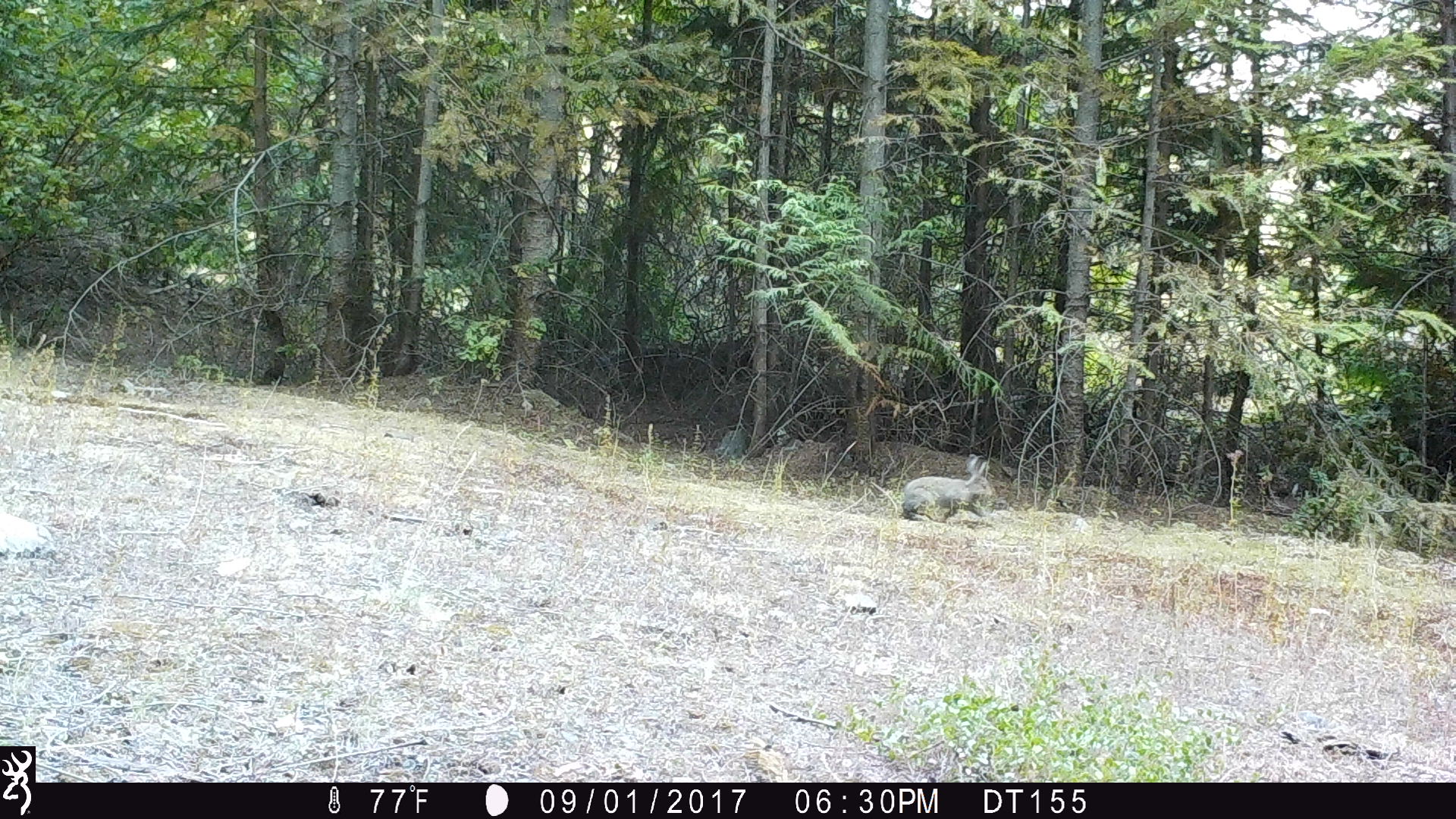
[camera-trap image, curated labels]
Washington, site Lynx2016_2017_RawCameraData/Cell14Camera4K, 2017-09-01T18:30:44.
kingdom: Animalia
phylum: Chordata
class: Mammalia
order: Lagomorpha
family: Leporidae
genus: Lepus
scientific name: Lepus americanus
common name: snowshoe hare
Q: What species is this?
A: Lepus americanus (snowshoe hare).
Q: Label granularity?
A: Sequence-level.